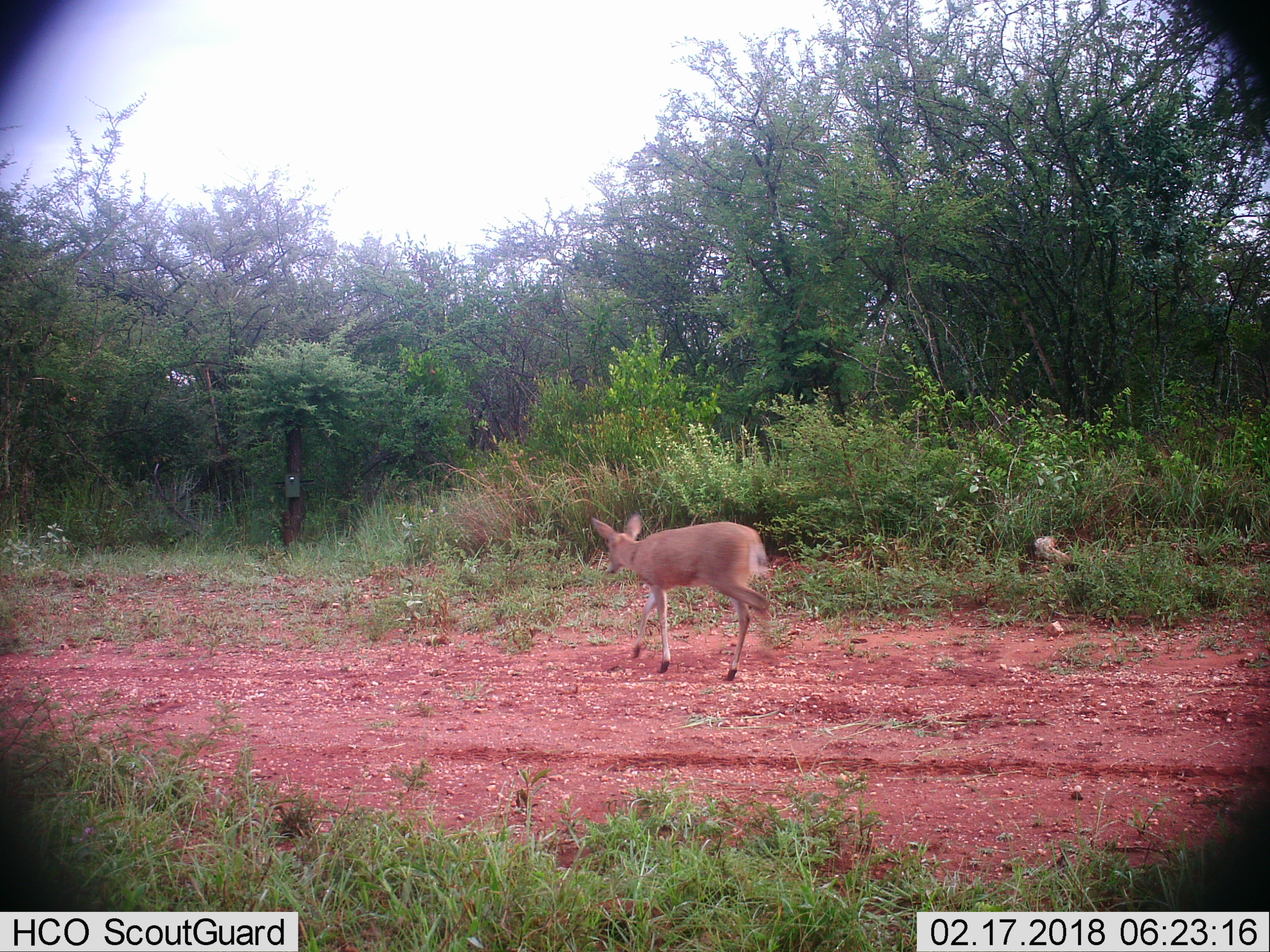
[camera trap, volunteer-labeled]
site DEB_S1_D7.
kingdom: Animalia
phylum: Chordata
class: Mammalia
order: Artiodactyla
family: Bovidae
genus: Sylvicapra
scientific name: Sylvicapra grimmia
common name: common duiker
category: duikercommongrey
Duikercommongrey (common duiker) (Sylvicapra grimmia), count 1. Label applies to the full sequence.